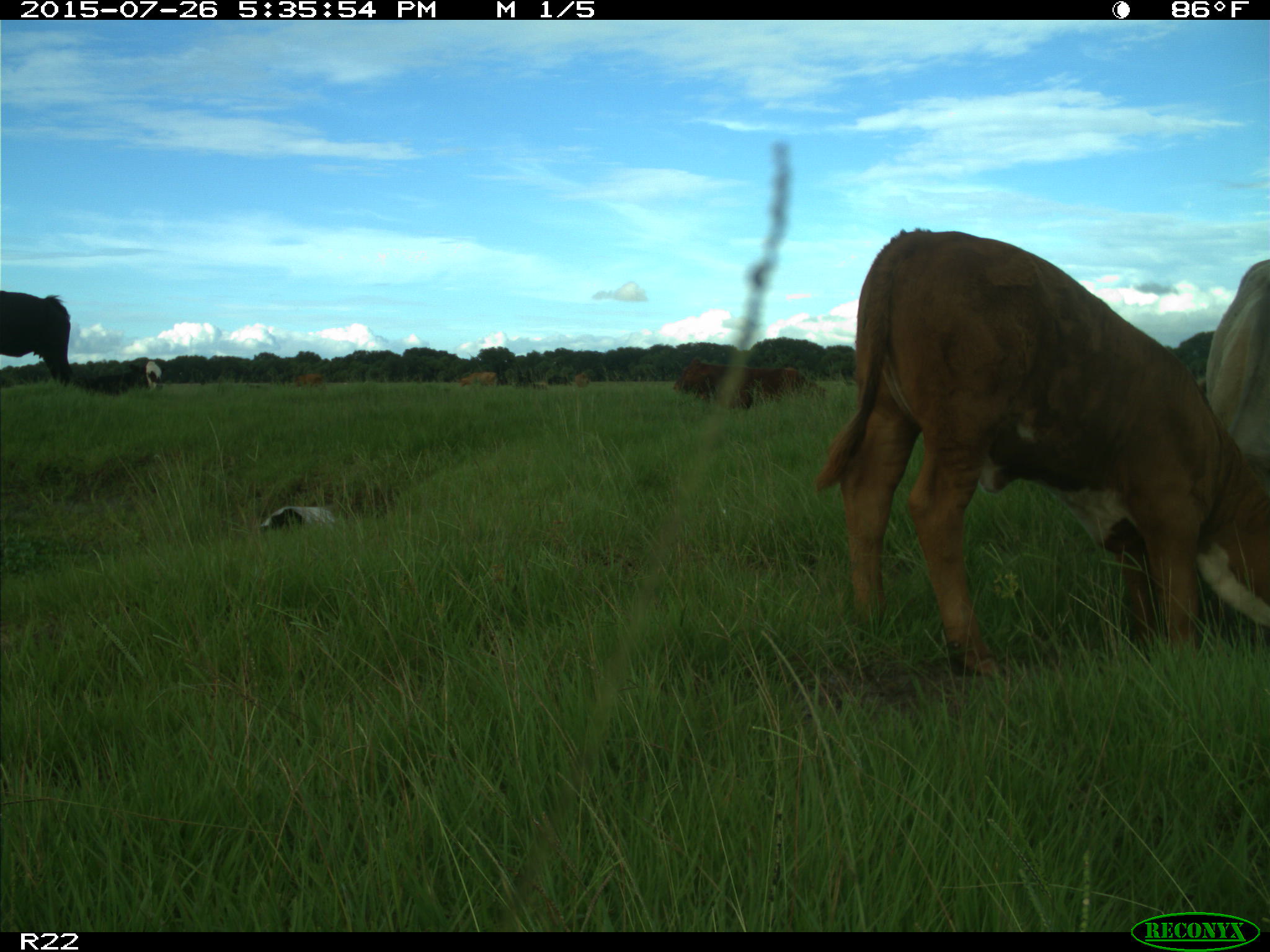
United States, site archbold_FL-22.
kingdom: Animalia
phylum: Chordata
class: Mammalia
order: Artiodactyla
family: Bovidae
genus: Bos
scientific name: Bos taurus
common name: domestic cow